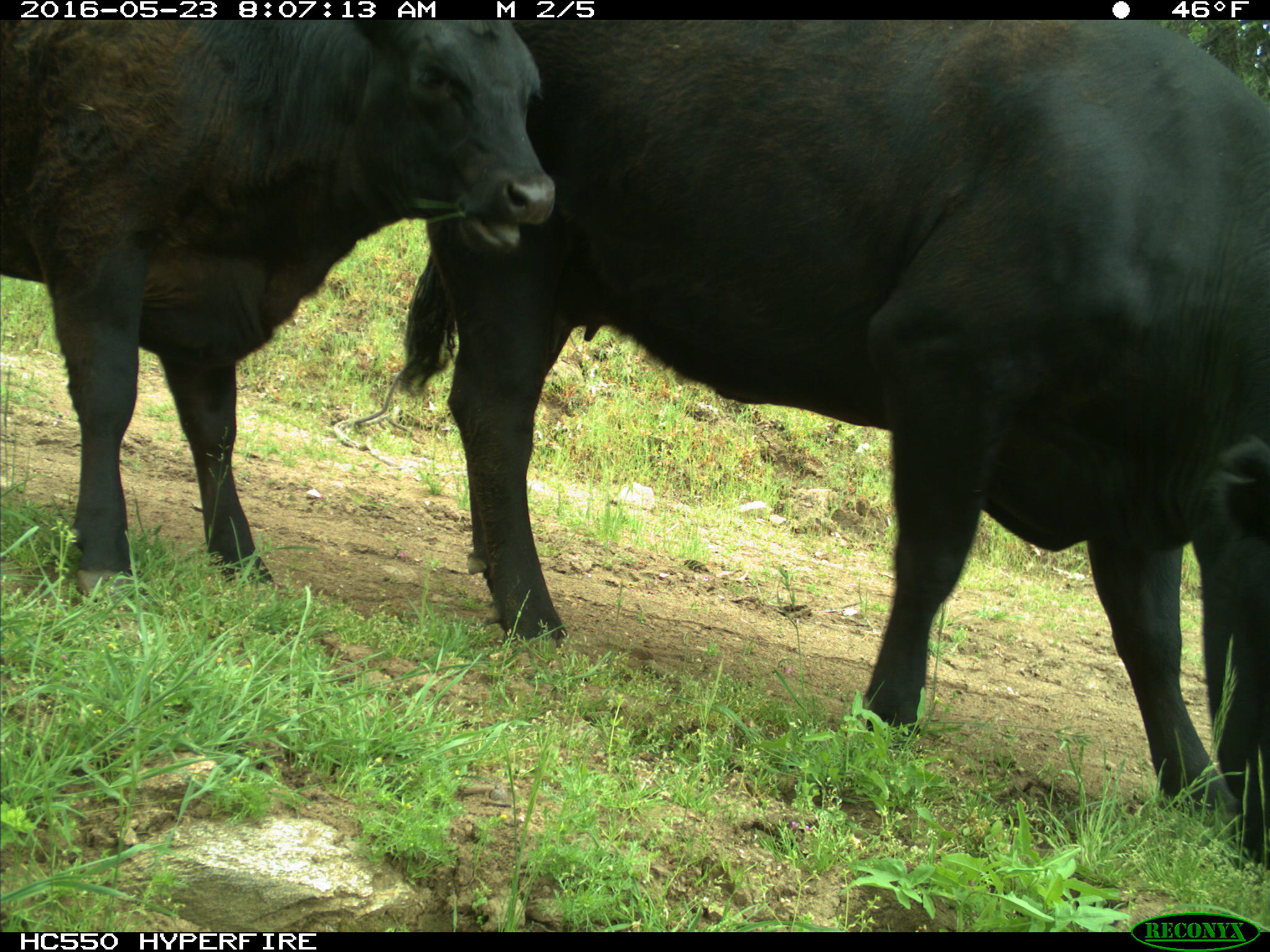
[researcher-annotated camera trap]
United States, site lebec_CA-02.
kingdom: Animalia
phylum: Chordata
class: Mammalia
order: Artiodactyla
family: Bovidae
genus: Bos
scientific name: Bos taurus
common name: domestic cow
Bos taurus (domestic cow).